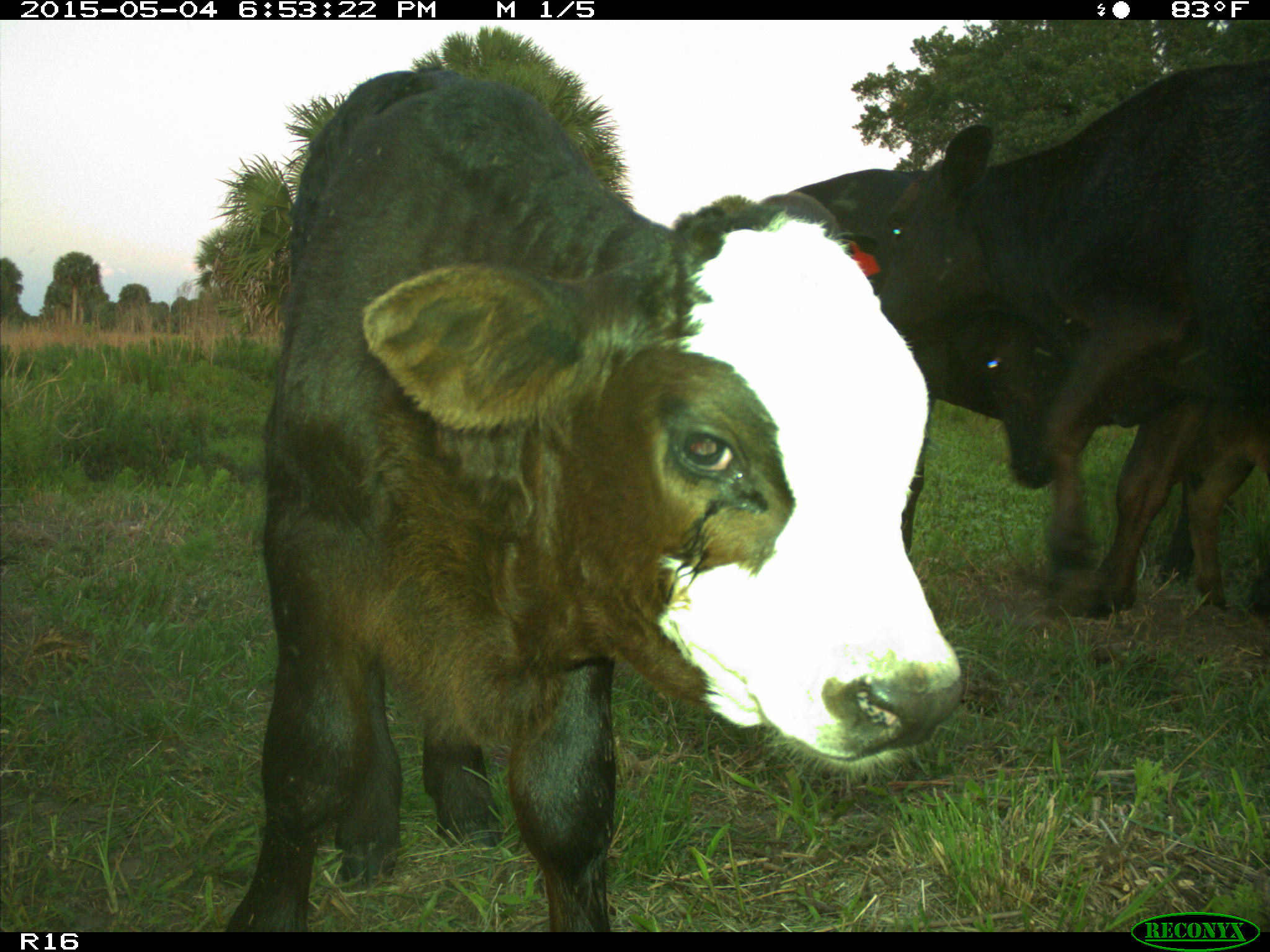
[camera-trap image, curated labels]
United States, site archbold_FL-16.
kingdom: Animalia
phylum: Chordata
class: Mammalia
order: Artiodactyla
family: Bovidae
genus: Bos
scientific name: Bos taurus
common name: domestic cow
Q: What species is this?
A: Bos taurus (domestic cow).